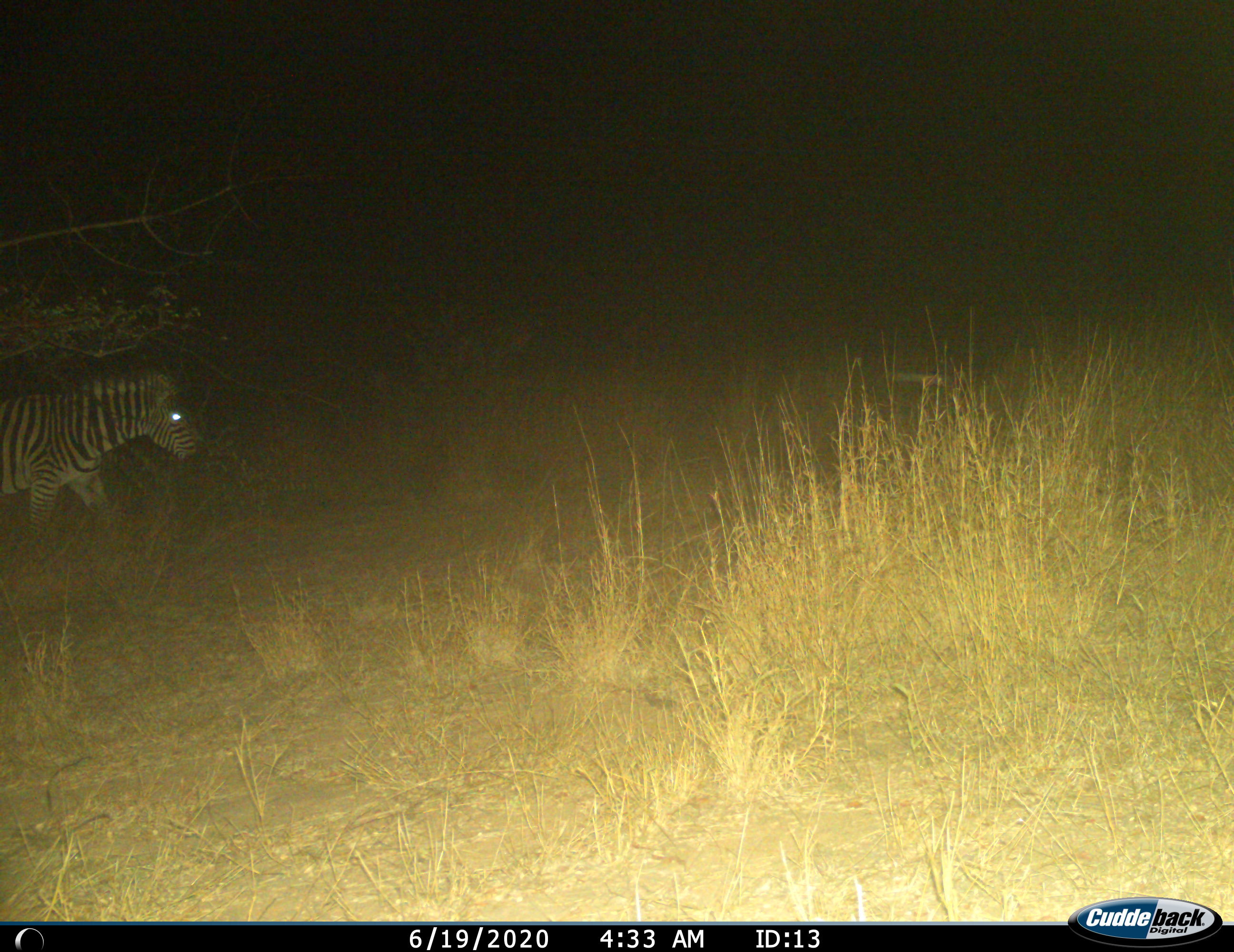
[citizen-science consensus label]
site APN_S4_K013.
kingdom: Animalia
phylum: Chordata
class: Mammalia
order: Perissodactyla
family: Equidae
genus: Equus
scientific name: Equus quagga burchellii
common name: burchell's zebra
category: zebraburchells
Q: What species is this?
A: Zebraburchells (burchell's zebra) (Equus quagga burchellii).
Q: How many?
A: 1.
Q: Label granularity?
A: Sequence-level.